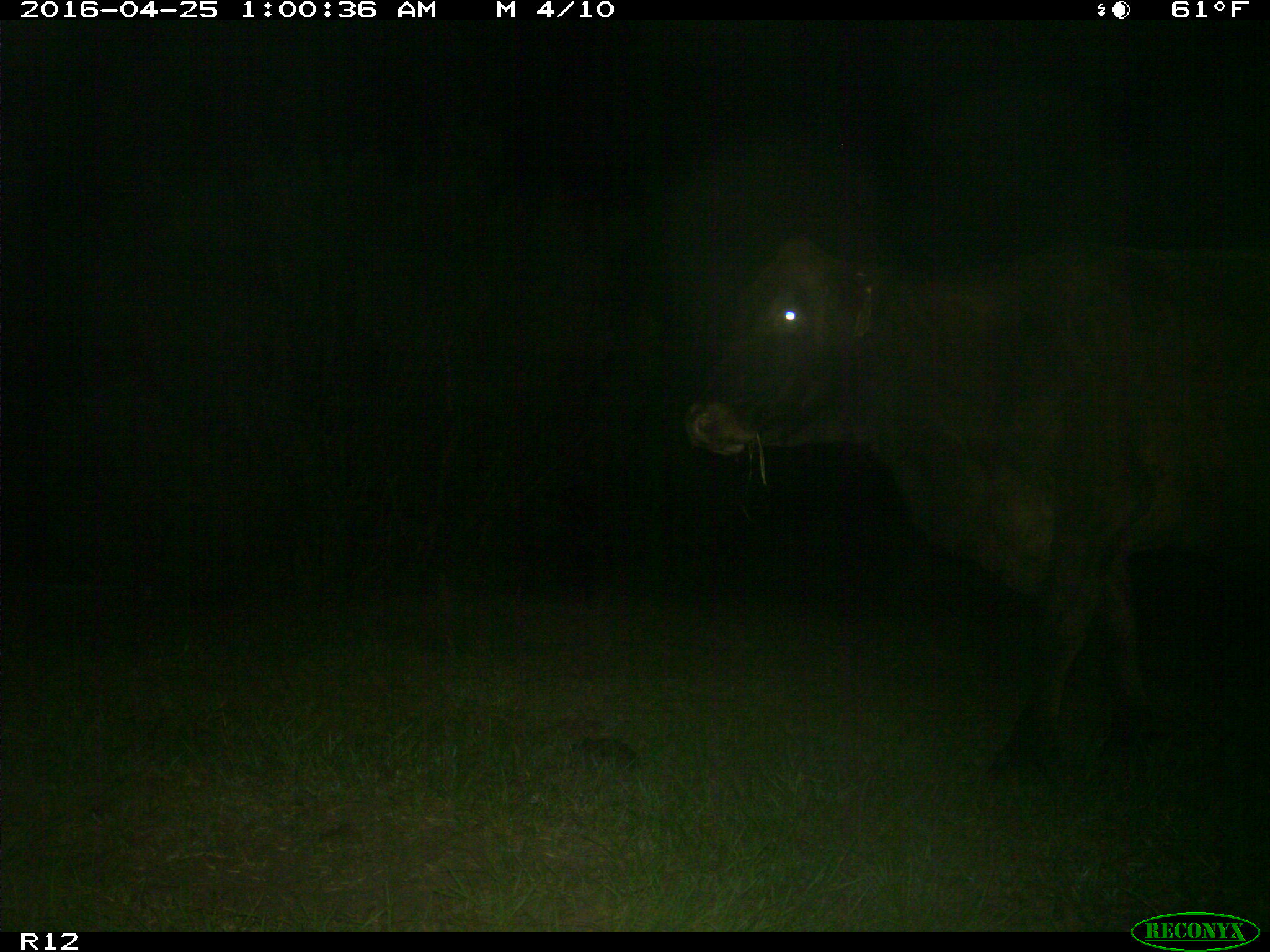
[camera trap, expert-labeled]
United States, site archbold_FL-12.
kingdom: Animalia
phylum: Chordata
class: Mammalia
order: Artiodactyla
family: Bovidae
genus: Bos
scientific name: Bos taurus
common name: domestic cow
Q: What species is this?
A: Bos taurus (domestic cow).